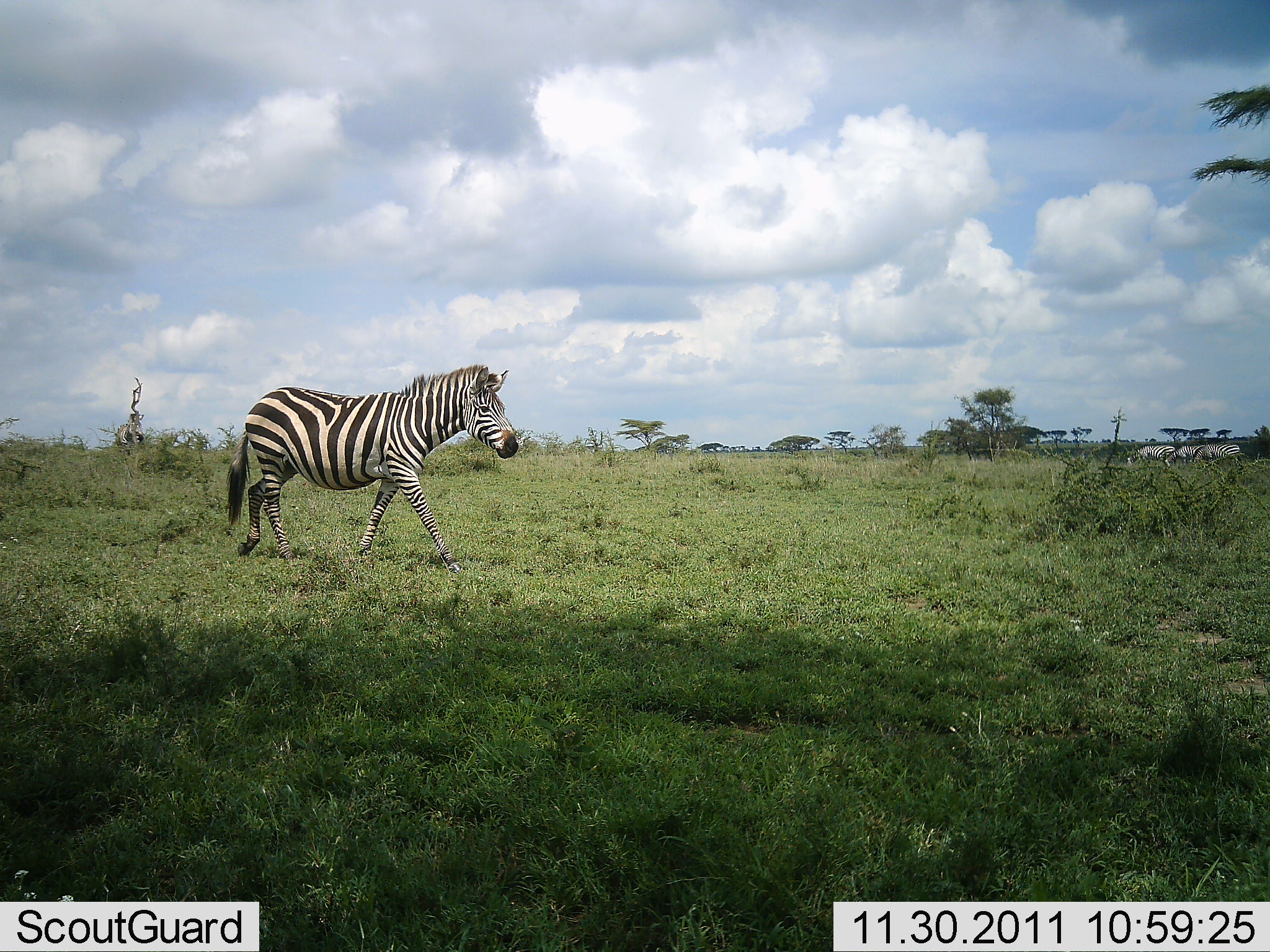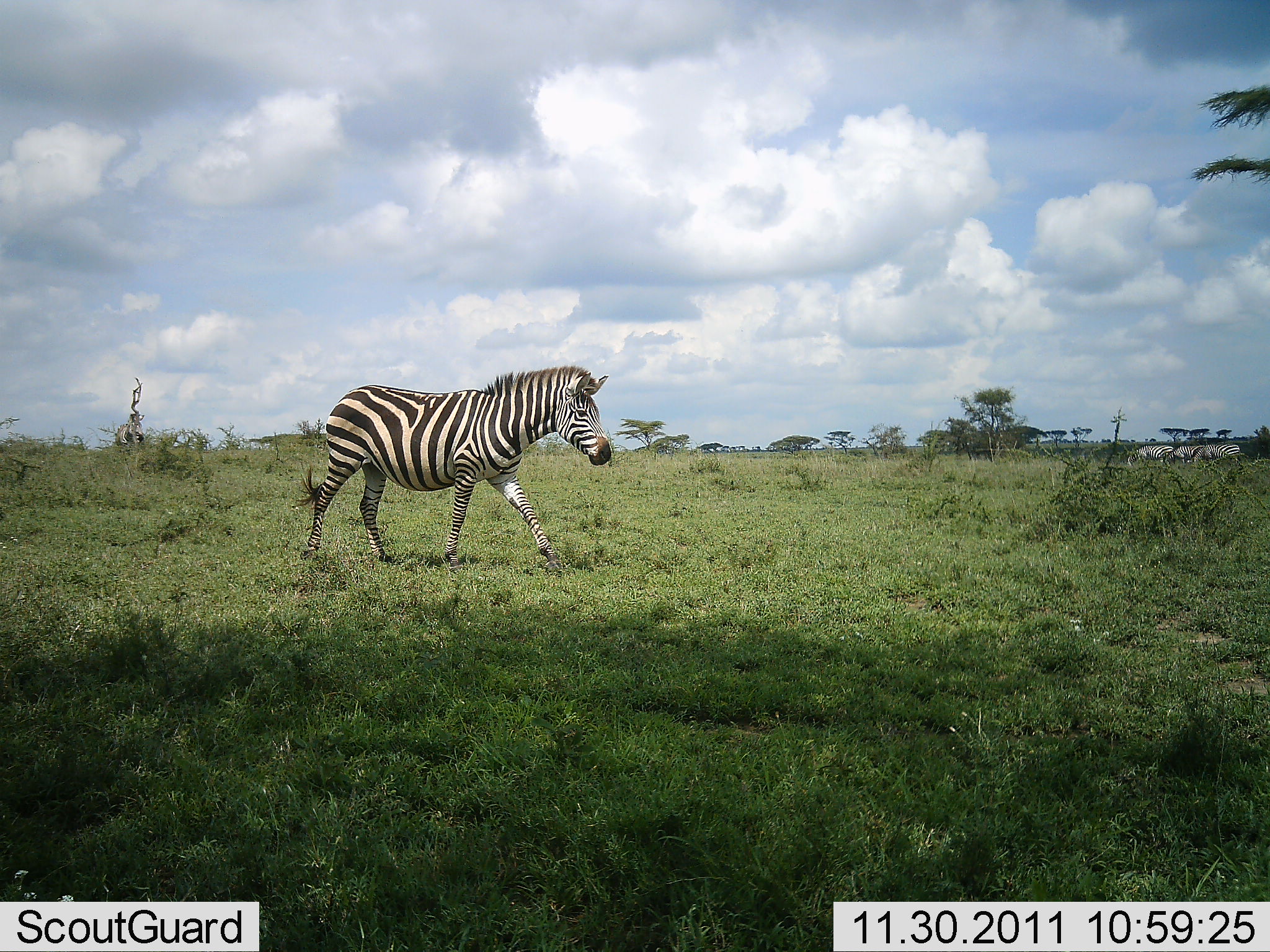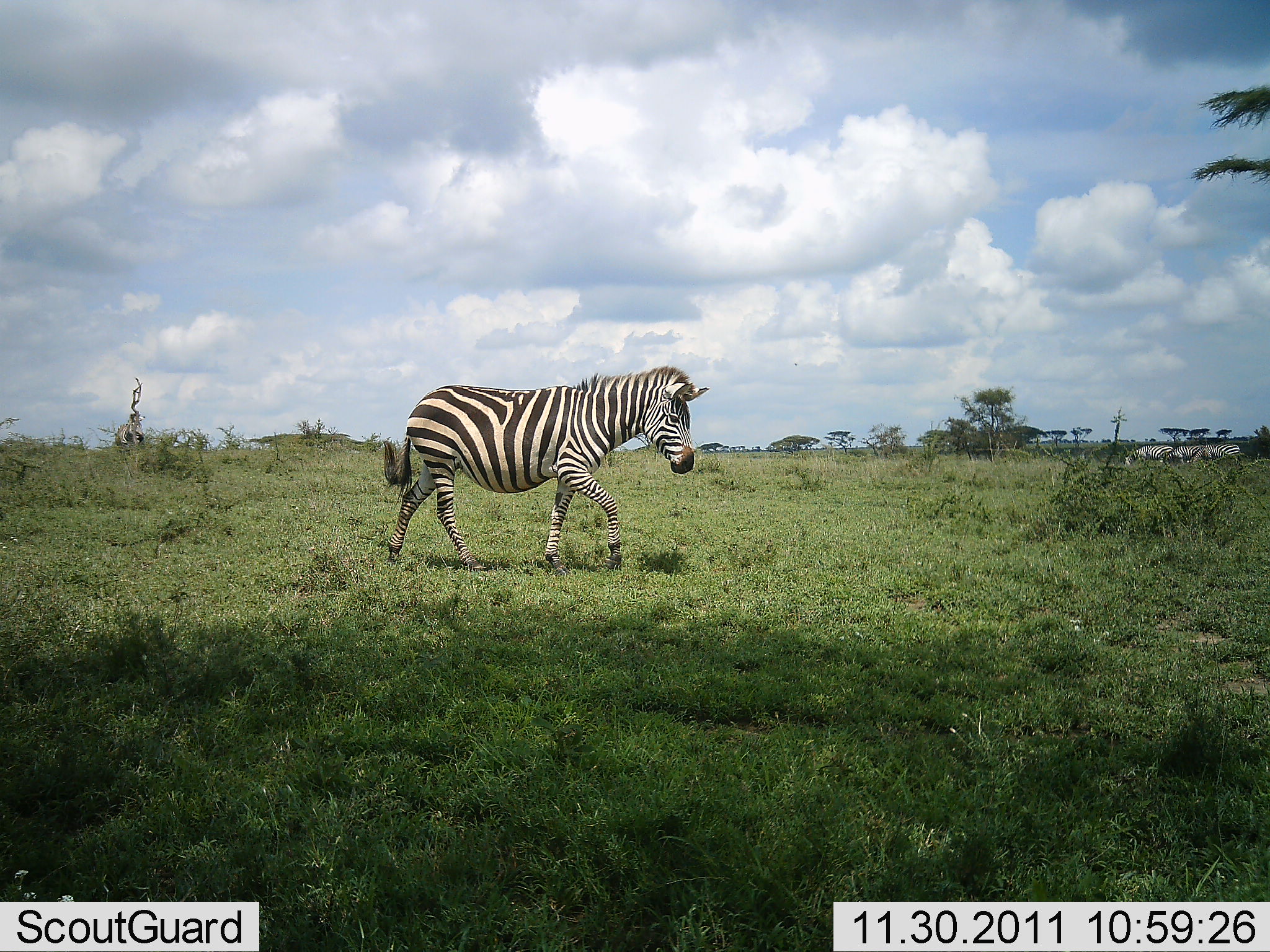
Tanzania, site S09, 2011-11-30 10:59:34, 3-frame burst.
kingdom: Animalia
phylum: Chordata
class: Mammalia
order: Perissodactyla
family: Equidae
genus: Equus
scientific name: Equus quagga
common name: plains zebra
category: zebra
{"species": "zebra (plains zebra) (Equus quagga)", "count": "1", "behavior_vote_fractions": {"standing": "9%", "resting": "0%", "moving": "100%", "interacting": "0%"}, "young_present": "0%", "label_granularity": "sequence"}